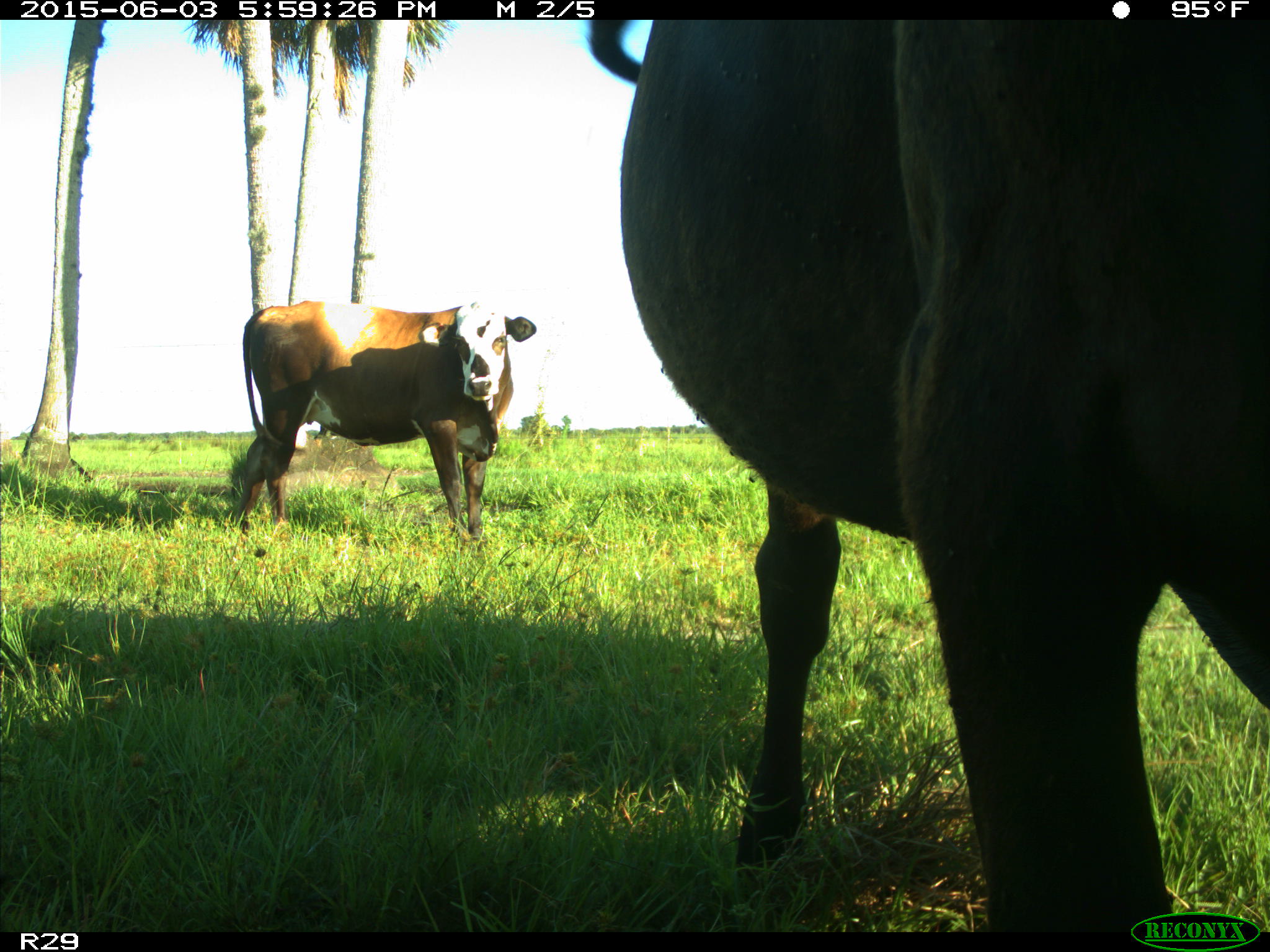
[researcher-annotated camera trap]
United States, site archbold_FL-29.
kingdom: Animalia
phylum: Chordata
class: Mammalia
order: Artiodactyla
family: Bovidae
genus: Bos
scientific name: Bos taurus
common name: domestic cow